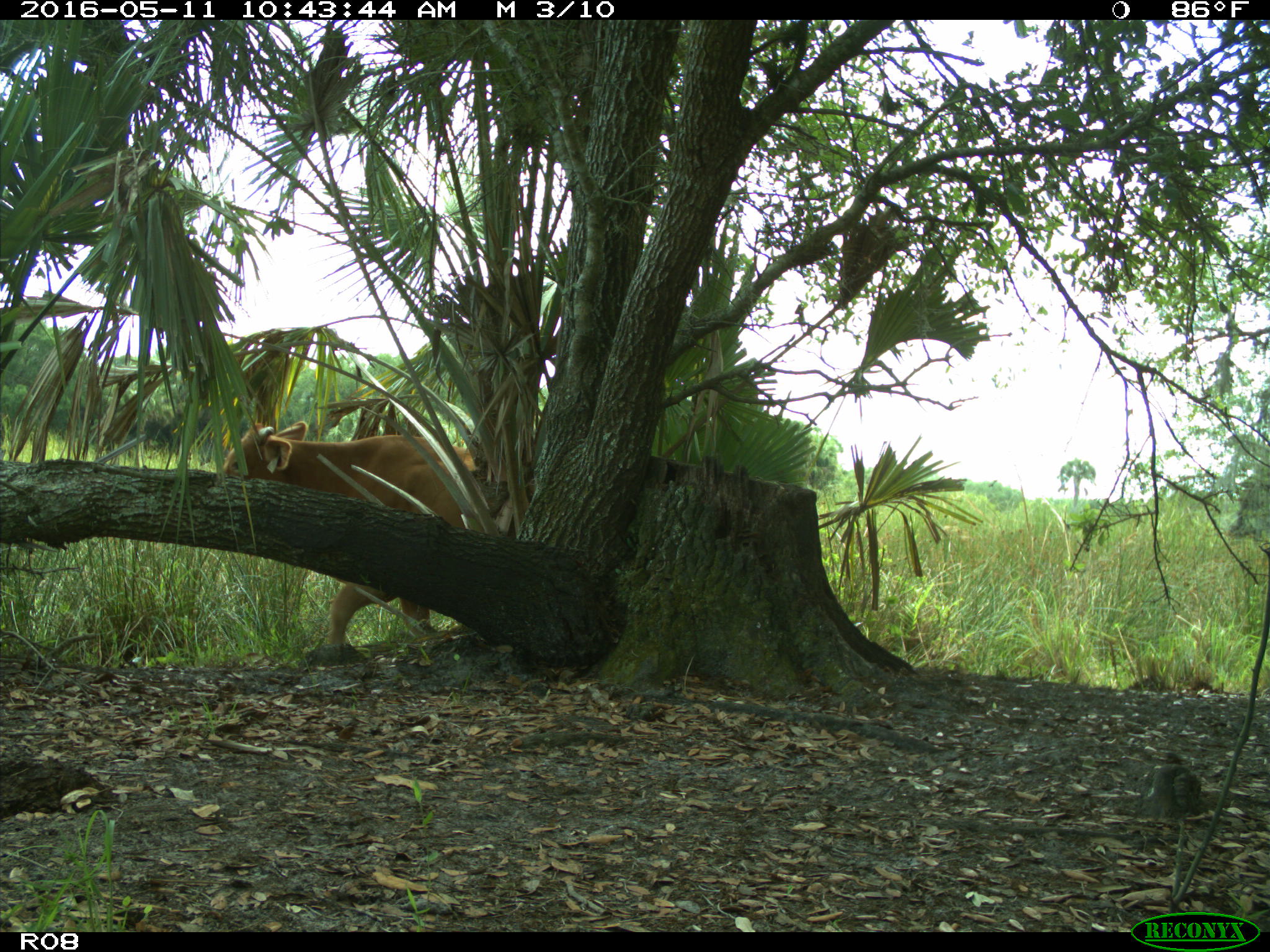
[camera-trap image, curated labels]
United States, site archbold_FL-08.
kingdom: Animalia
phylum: Chordata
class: Mammalia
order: Artiodactyla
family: Bovidae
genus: Bos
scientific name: Bos taurus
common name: domestic cow